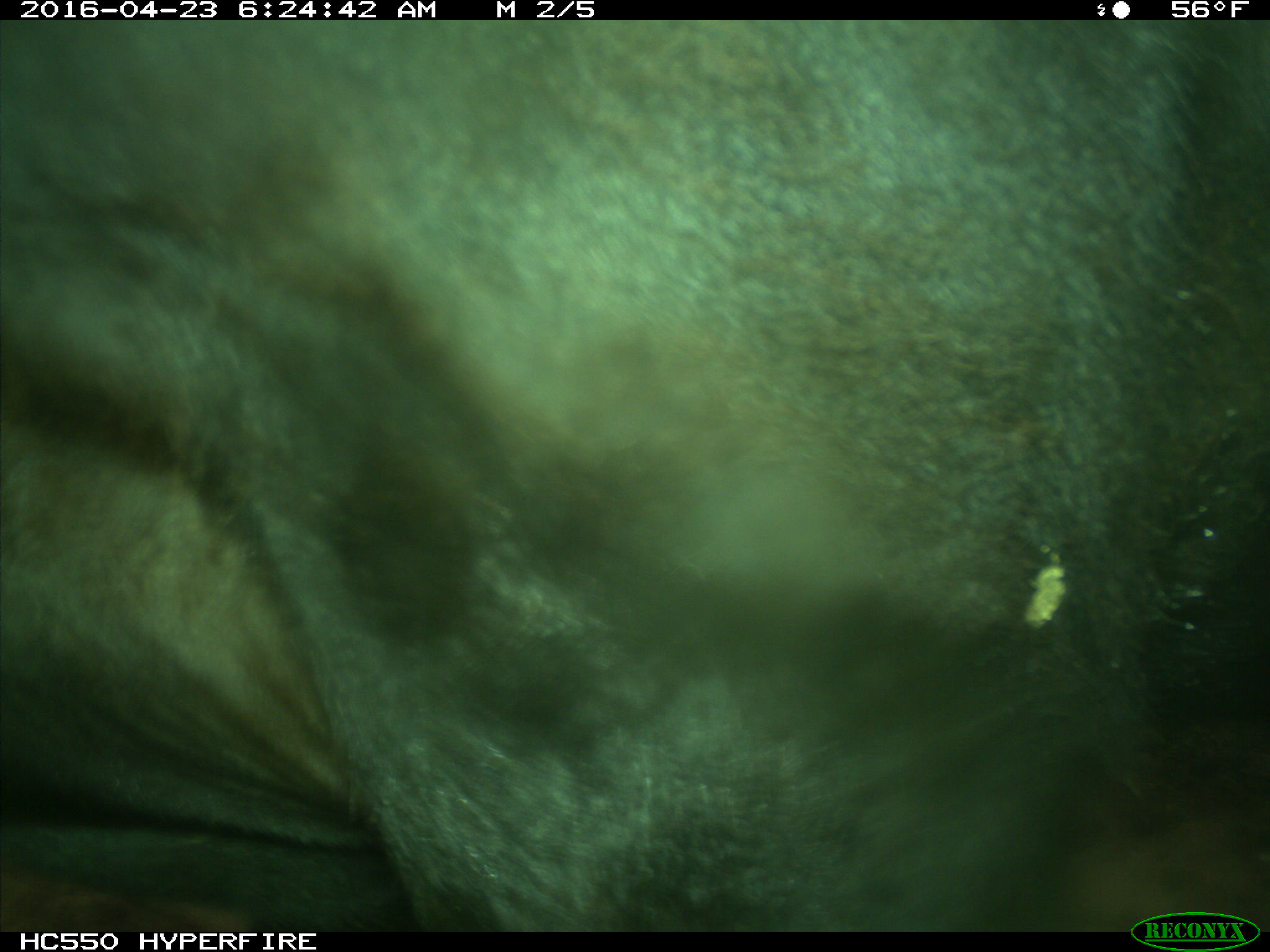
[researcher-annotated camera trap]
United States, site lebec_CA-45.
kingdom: Animalia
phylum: Chordata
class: Mammalia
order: Artiodactyla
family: Bovidae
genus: Bos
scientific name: Bos taurus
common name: domestic cow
Bos taurus (domestic cow).